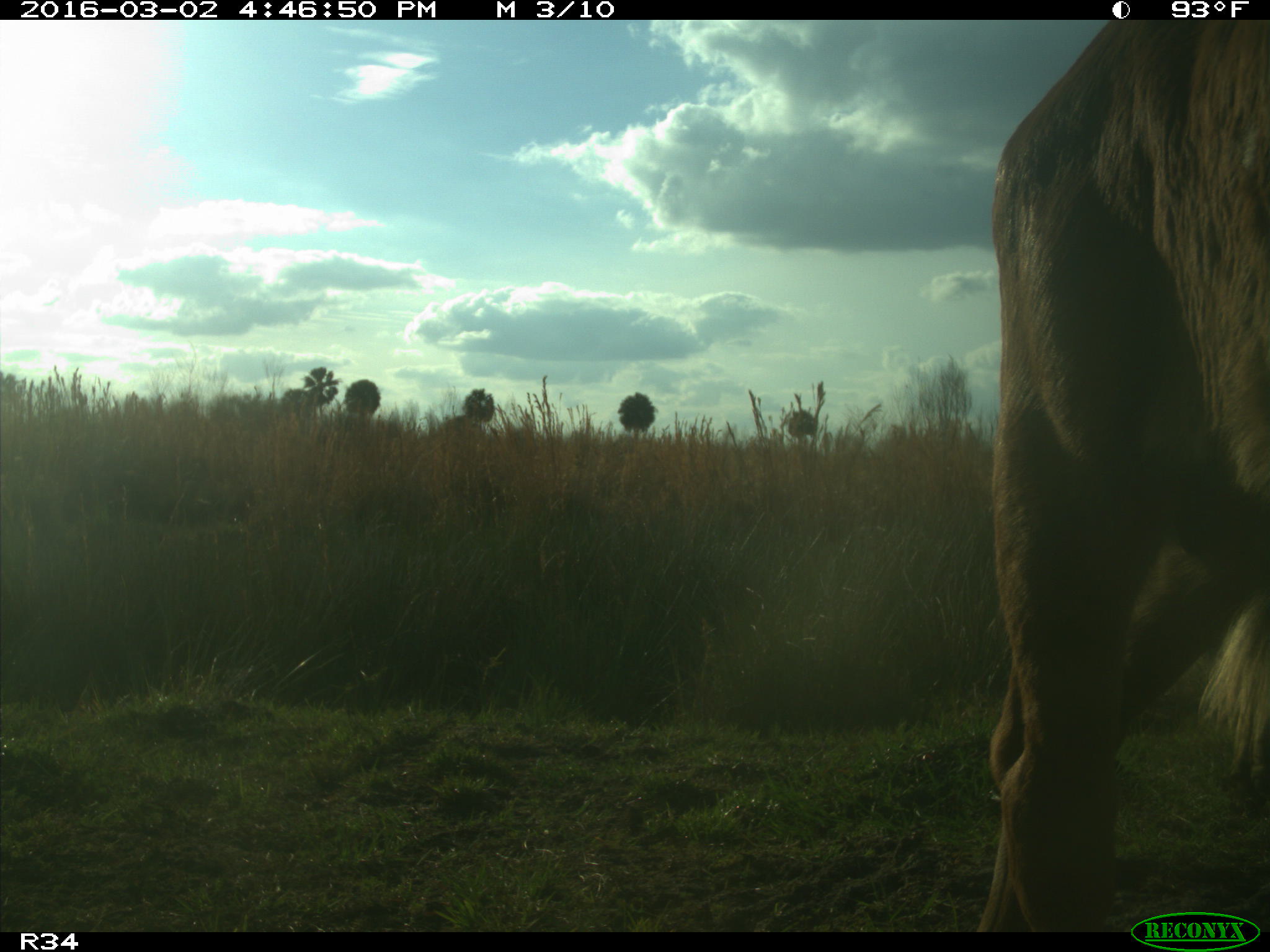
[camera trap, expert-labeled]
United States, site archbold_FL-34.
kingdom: Animalia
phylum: Chordata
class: Mammalia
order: Artiodactyla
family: Bovidae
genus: Bos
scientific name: Bos taurus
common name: domestic cow